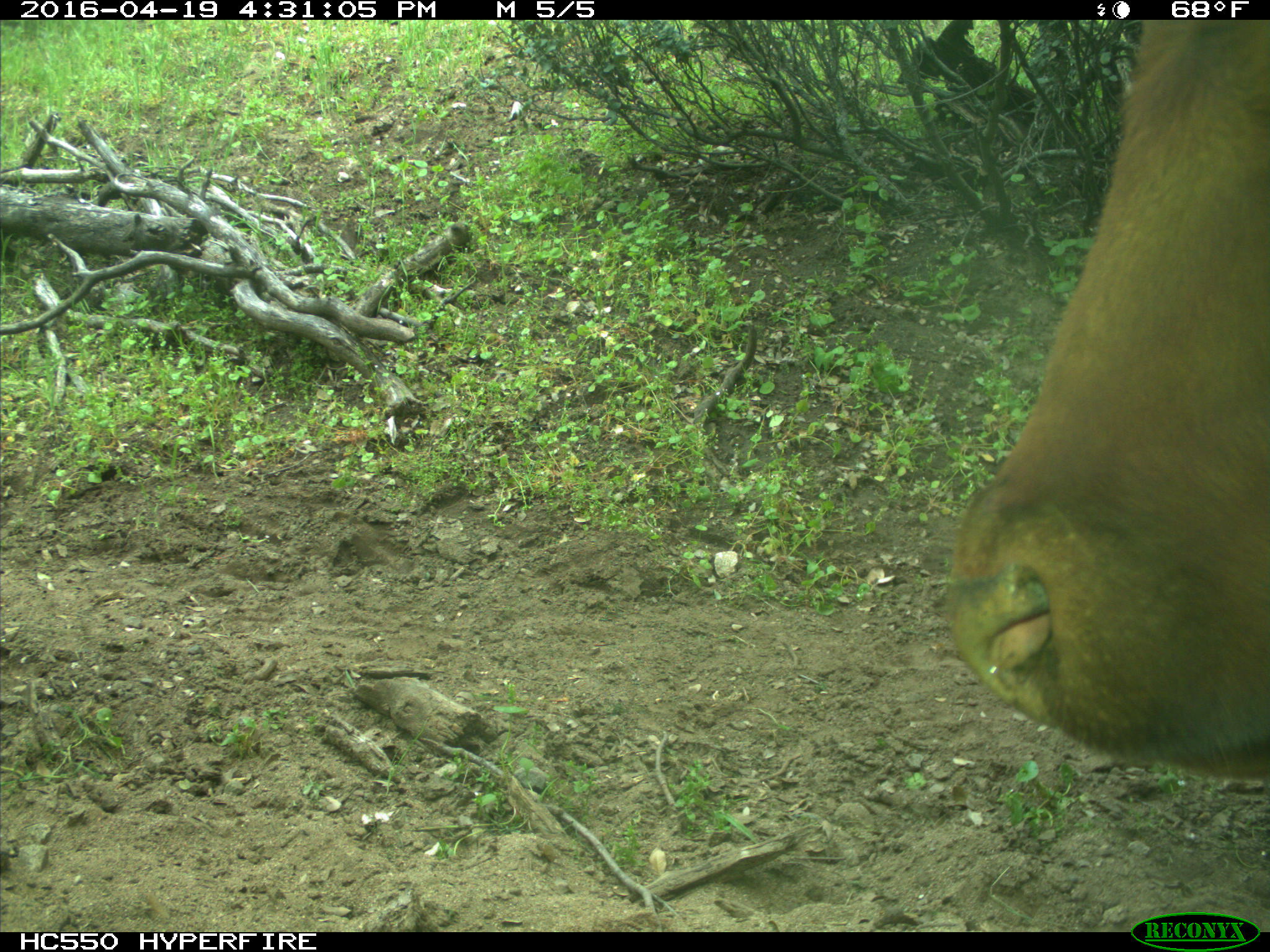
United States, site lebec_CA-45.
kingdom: Animalia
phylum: Chordata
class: Mammalia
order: Artiodactyla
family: Bovidae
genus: Bos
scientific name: Bos taurus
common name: domestic cow